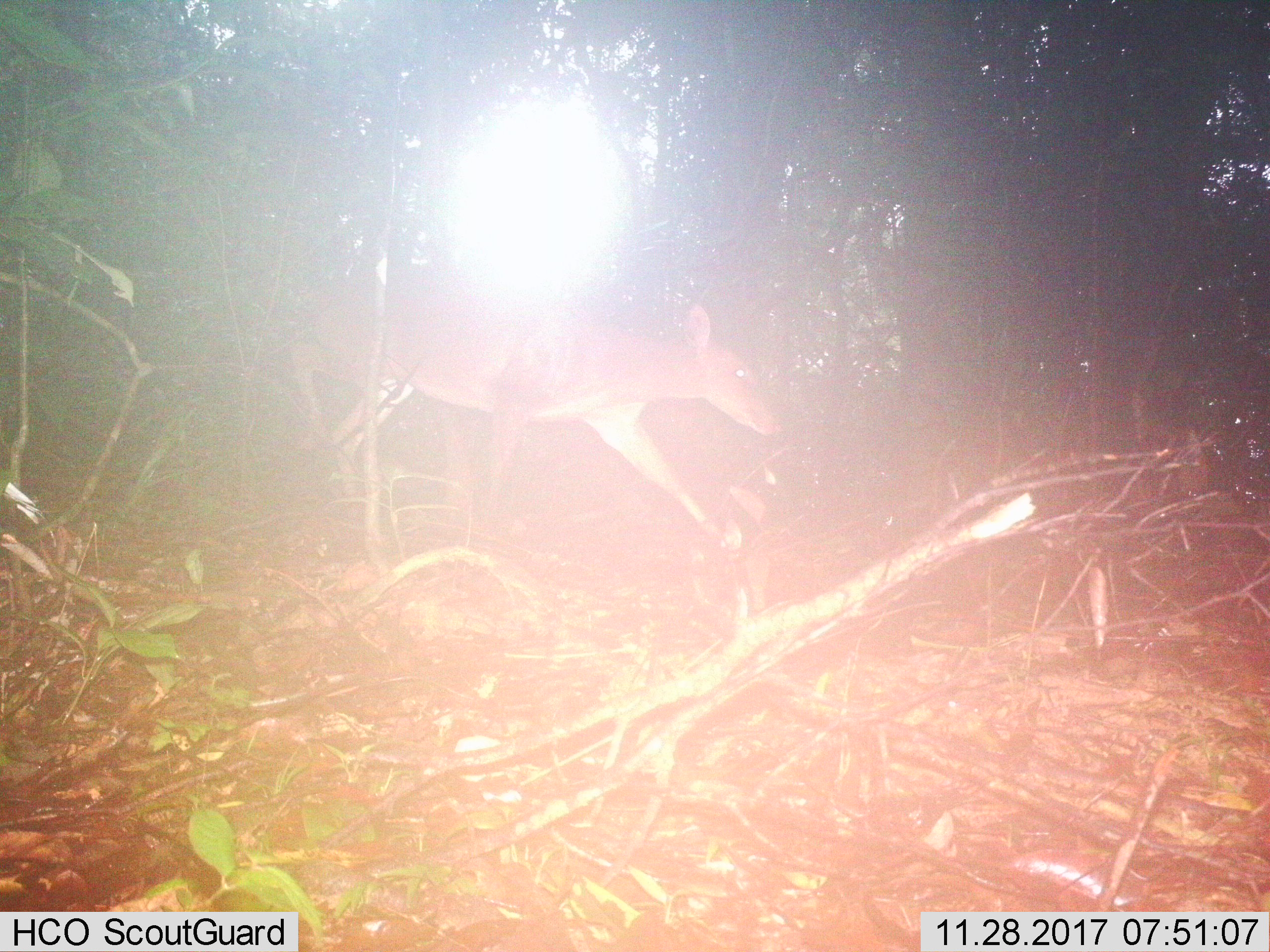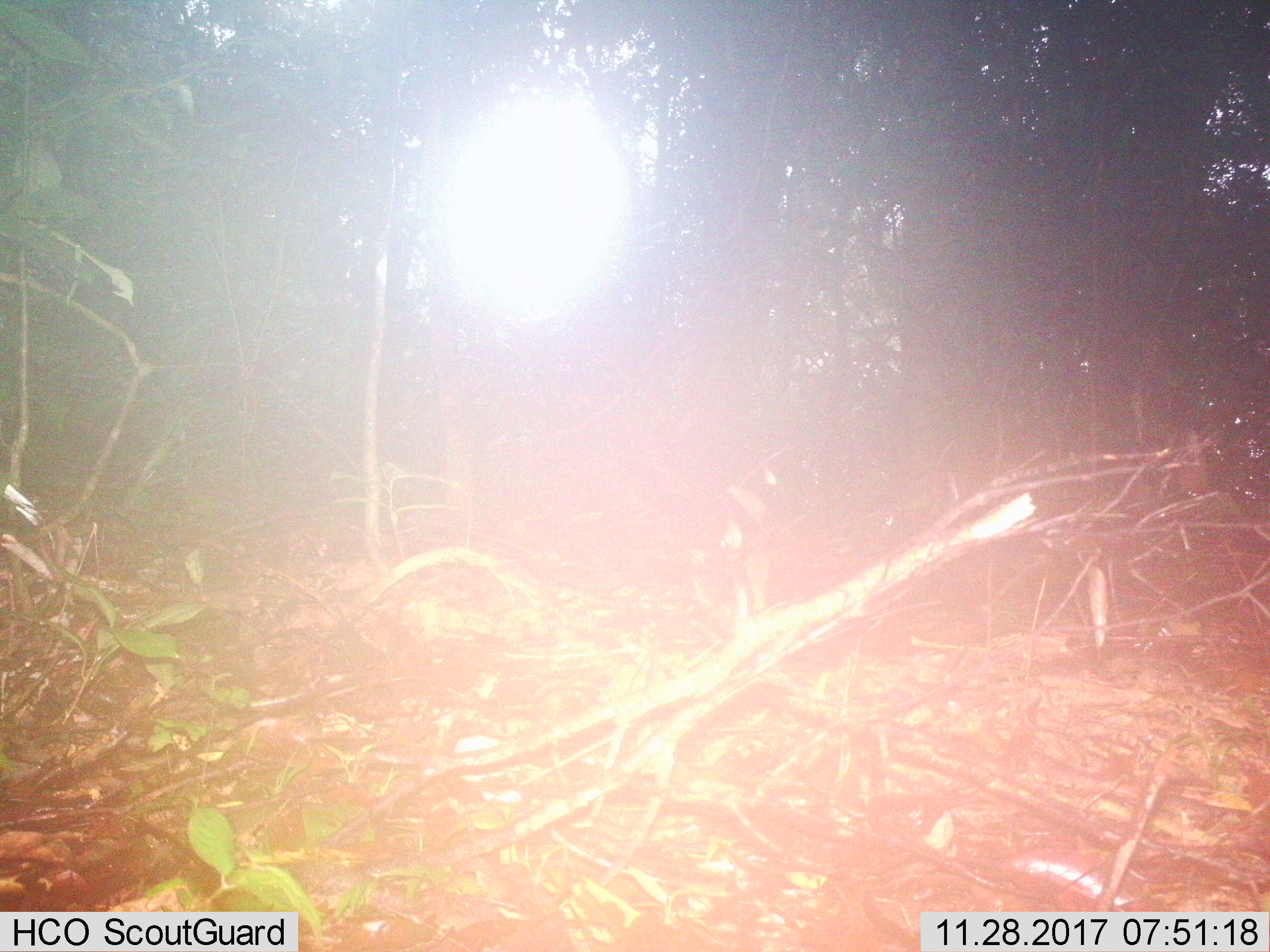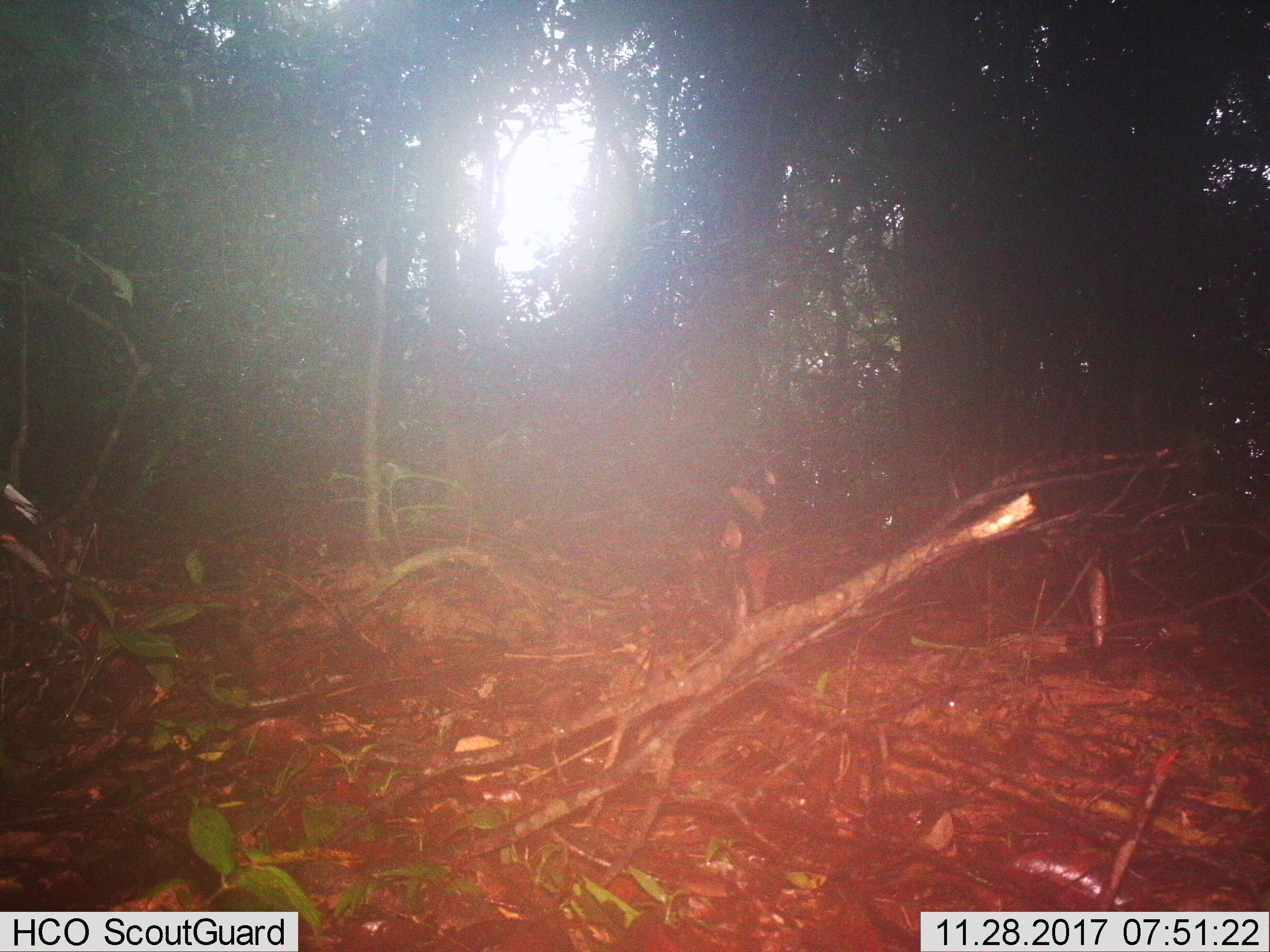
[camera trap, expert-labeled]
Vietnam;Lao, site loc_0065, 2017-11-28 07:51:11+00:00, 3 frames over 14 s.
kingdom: Animalia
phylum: Chordata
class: Mammalia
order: Artiodactyla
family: Cervidae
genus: Muntiacus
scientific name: Muntiacus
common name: muntjacs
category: unidentified muntjac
Unidentified muntjac (muntjacs) (Muntiacus). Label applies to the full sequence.